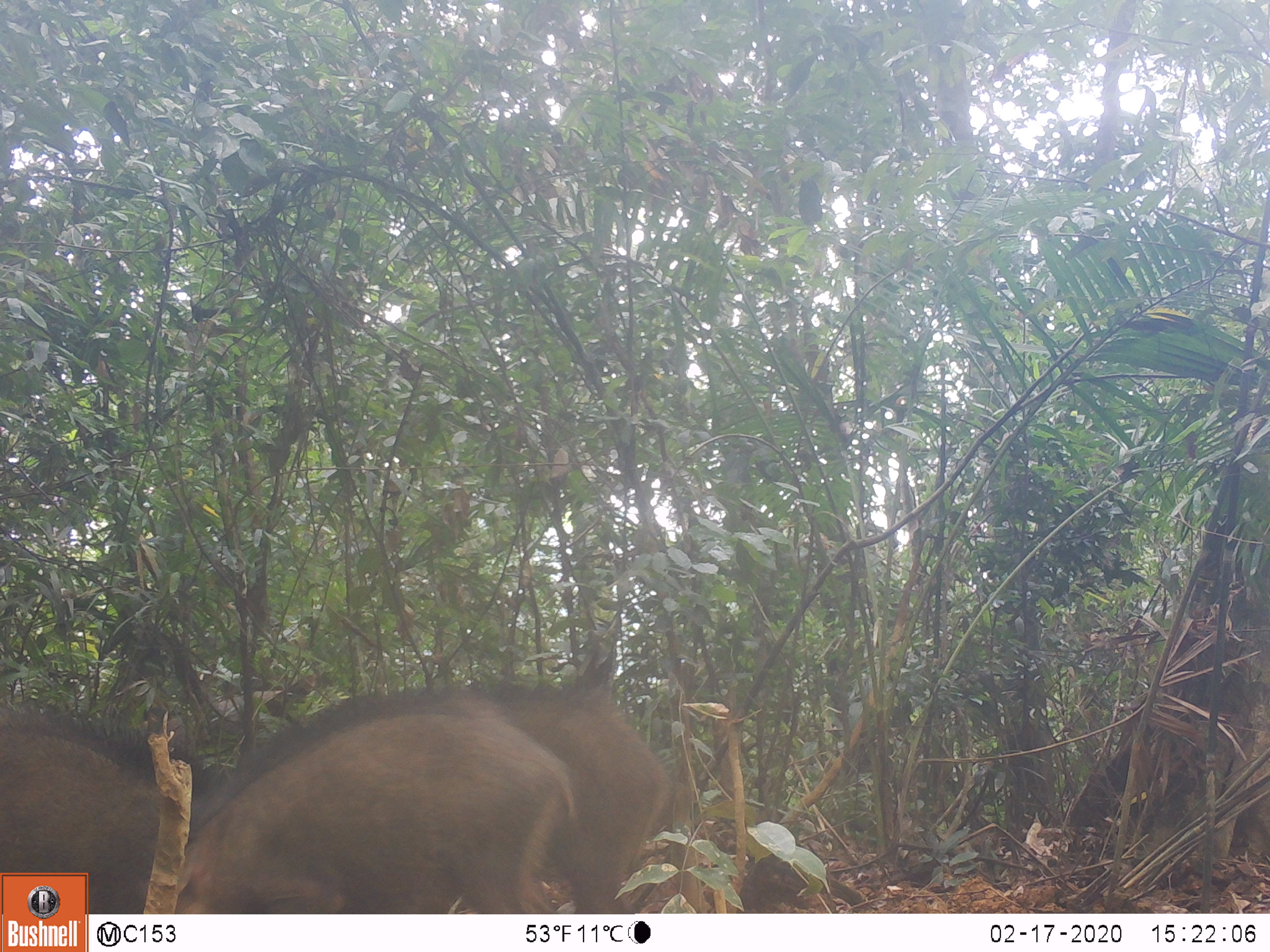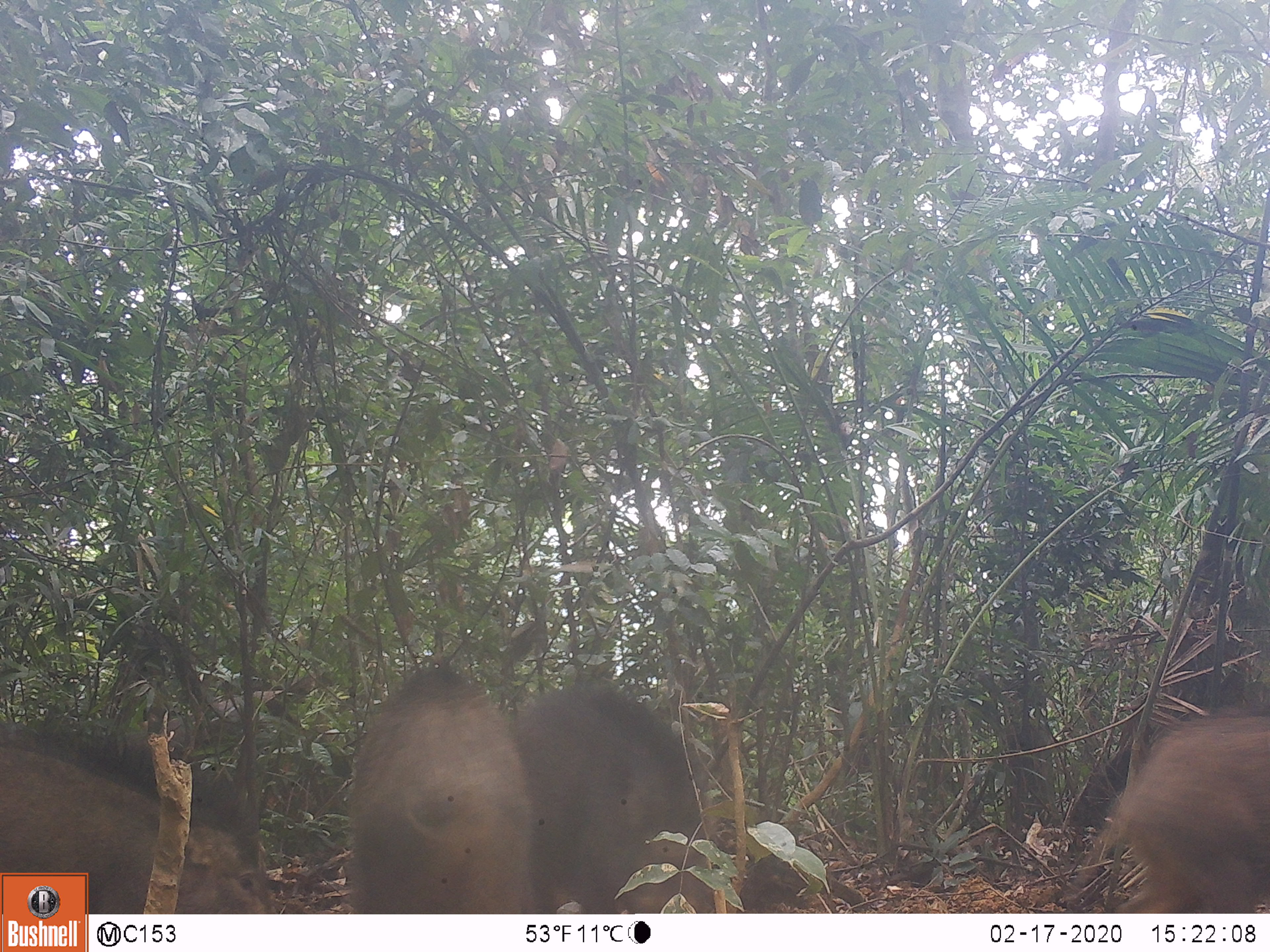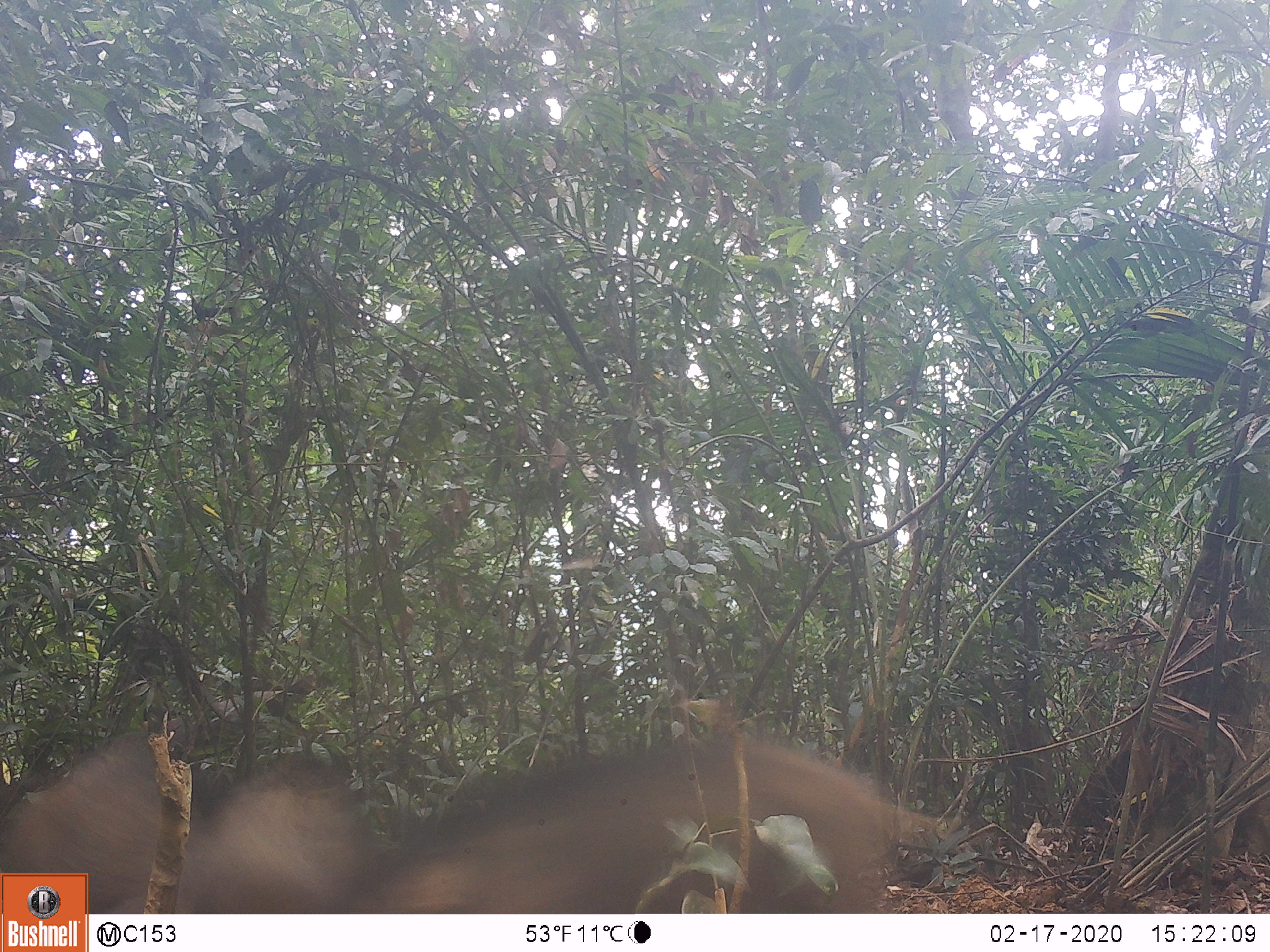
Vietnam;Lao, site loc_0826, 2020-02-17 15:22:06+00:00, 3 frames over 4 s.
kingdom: Animalia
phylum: Chordata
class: Mammalia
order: Artiodactyla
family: Suidae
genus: Sus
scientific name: Sus scrofa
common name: eurasian wild pig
Eurasian wild pig (Sus scrofa). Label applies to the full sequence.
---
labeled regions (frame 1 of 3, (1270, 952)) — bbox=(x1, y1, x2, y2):
eurasian wild pig: bbox=(232, 681, 691, 914); bbox=(177, 685, 574, 913); bbox=(0, 700, 212, 914)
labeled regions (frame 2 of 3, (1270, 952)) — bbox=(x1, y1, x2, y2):
eurasian wild pig: bbox=(0, 722, 278, 914); bbox=(348, 663, 538, 914); bbox=(508, 684, 715, 914); bbox=(1073, 706, 1270, 913)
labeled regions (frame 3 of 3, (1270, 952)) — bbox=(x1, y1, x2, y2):
eurasian wild pig: bbox=(346, 686, 946, 913); bbox=(0, 733, 215, 914); bbox=(171, 755, 401, 914)